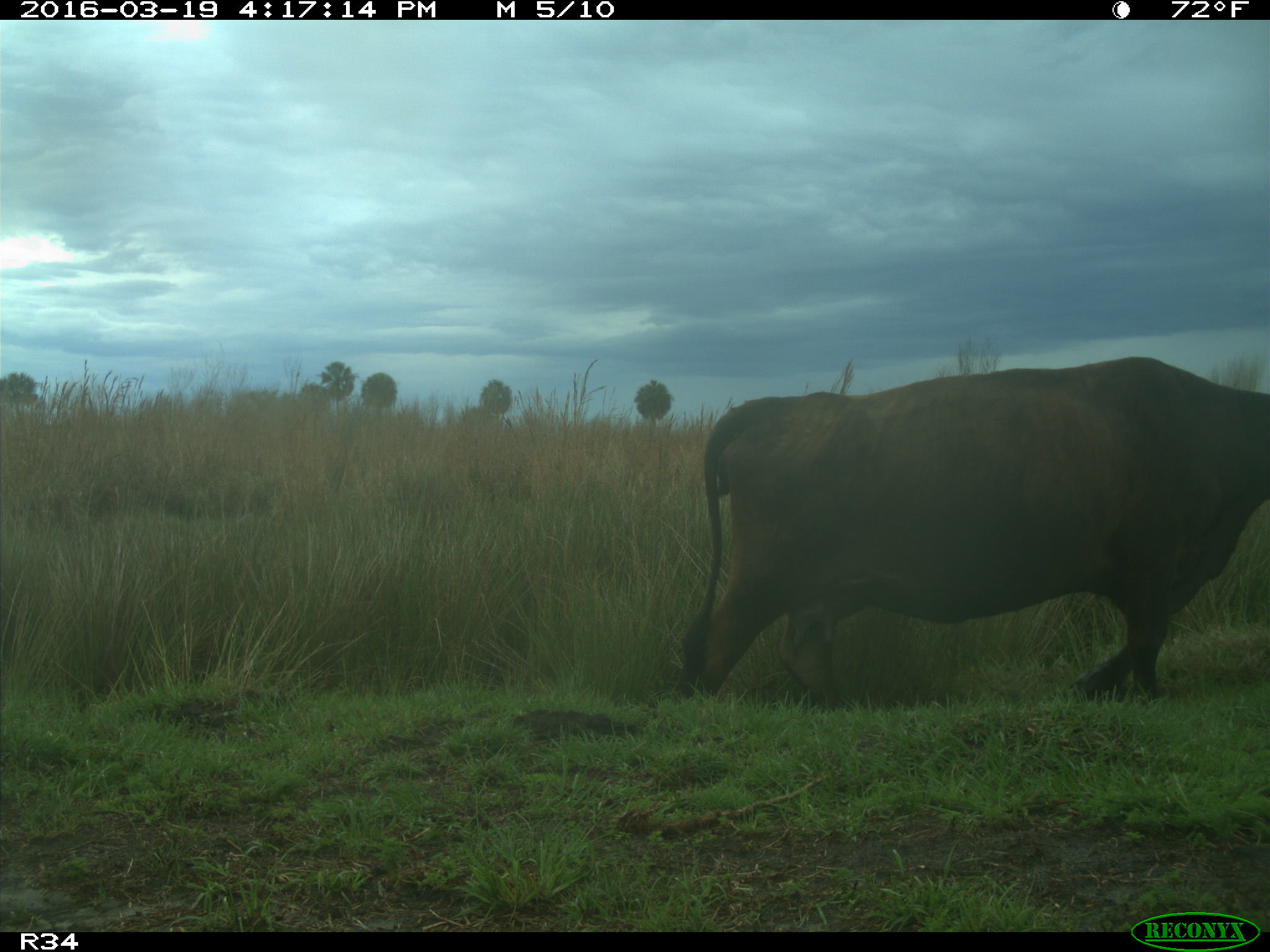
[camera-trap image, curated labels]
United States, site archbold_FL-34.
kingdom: Animalia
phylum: Chordata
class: Mammalia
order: Artiodactyla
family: Bovidae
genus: Bos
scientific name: Bos taurus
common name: domestic cow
Bos taurus (domestic cow).